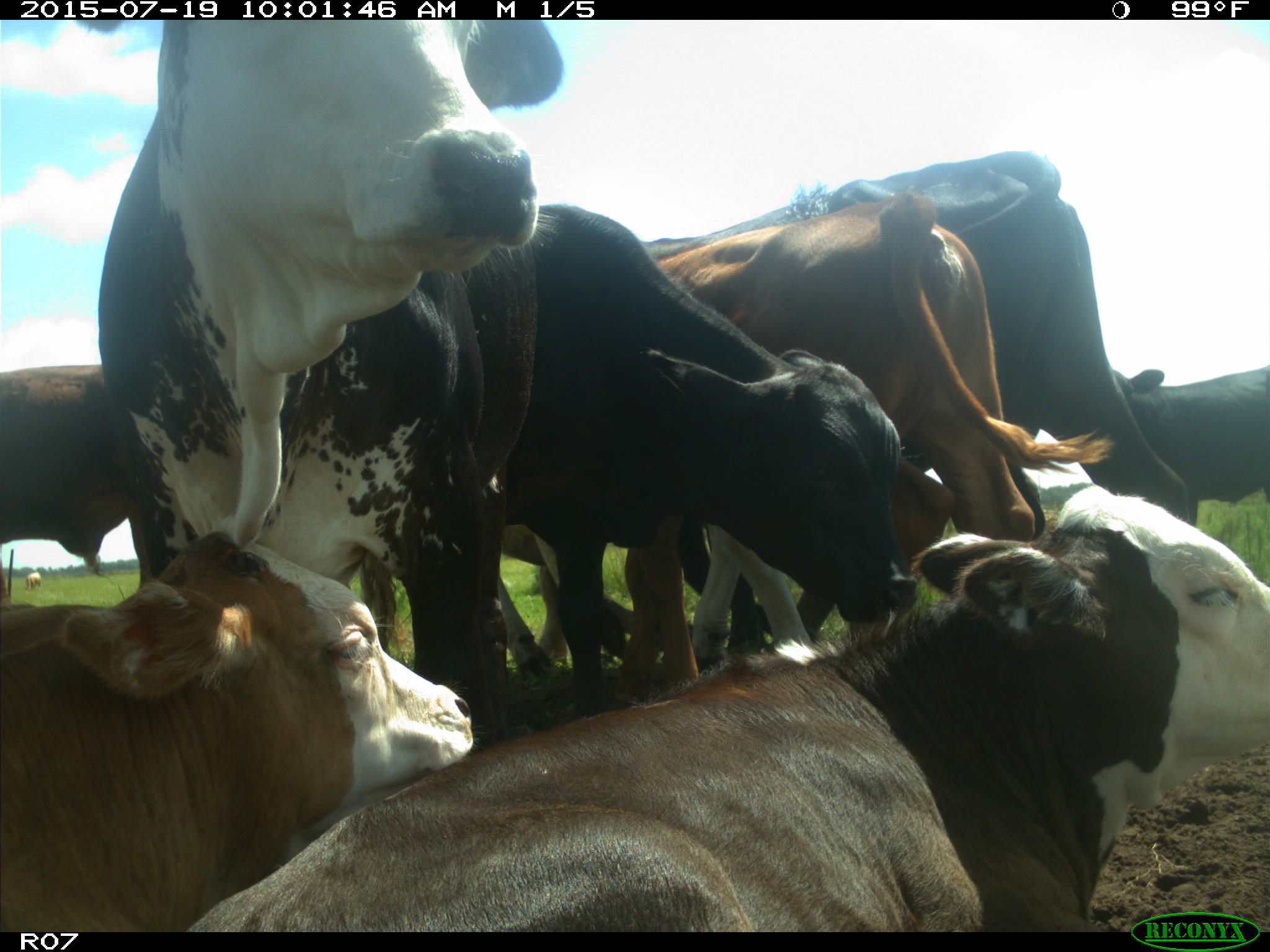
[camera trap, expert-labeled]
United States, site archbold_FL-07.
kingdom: Animalia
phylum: Chordata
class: Mammalia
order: Artiodactyla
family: Bovidae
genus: Bos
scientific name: Bos taurus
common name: domestic cow